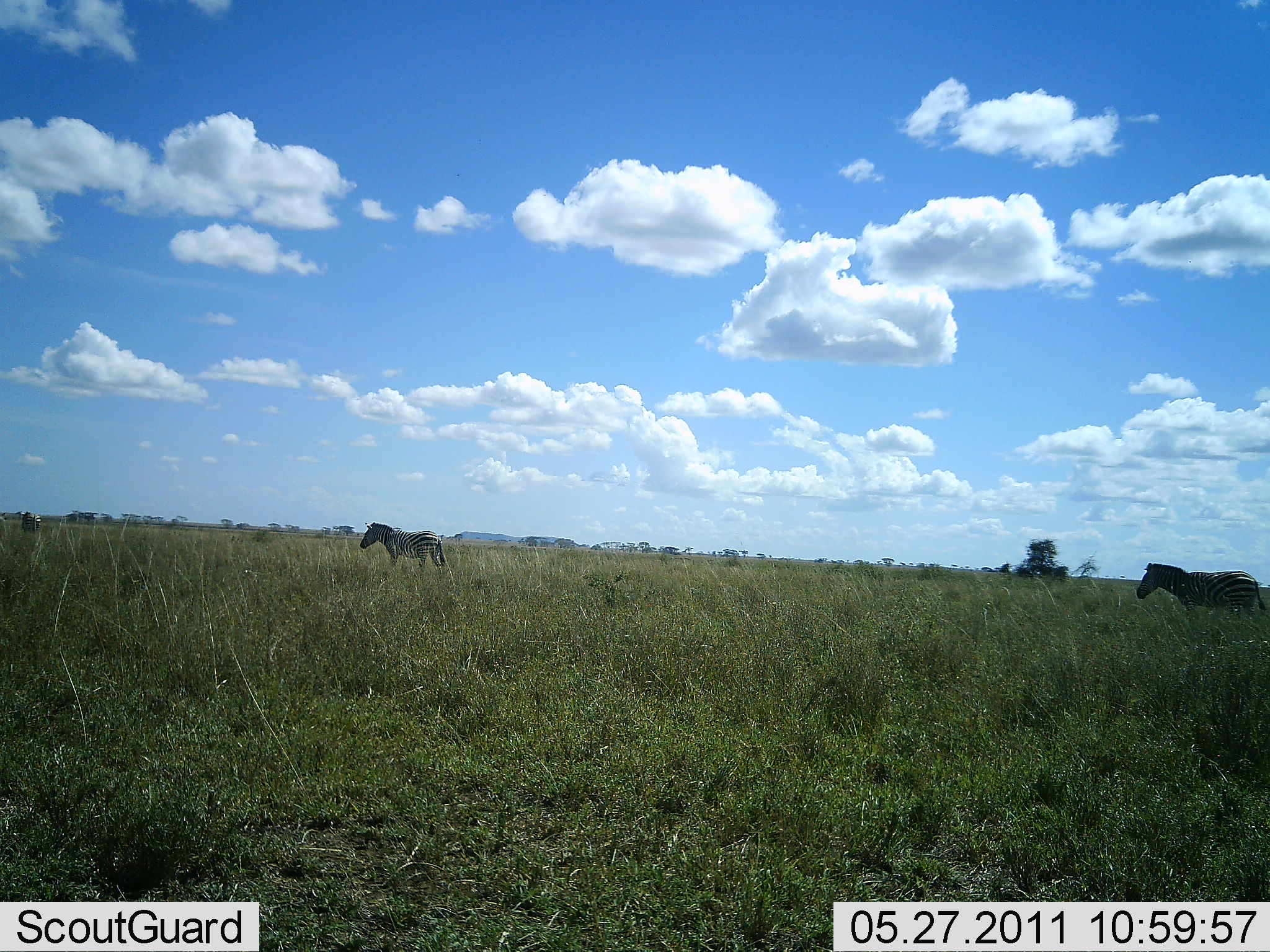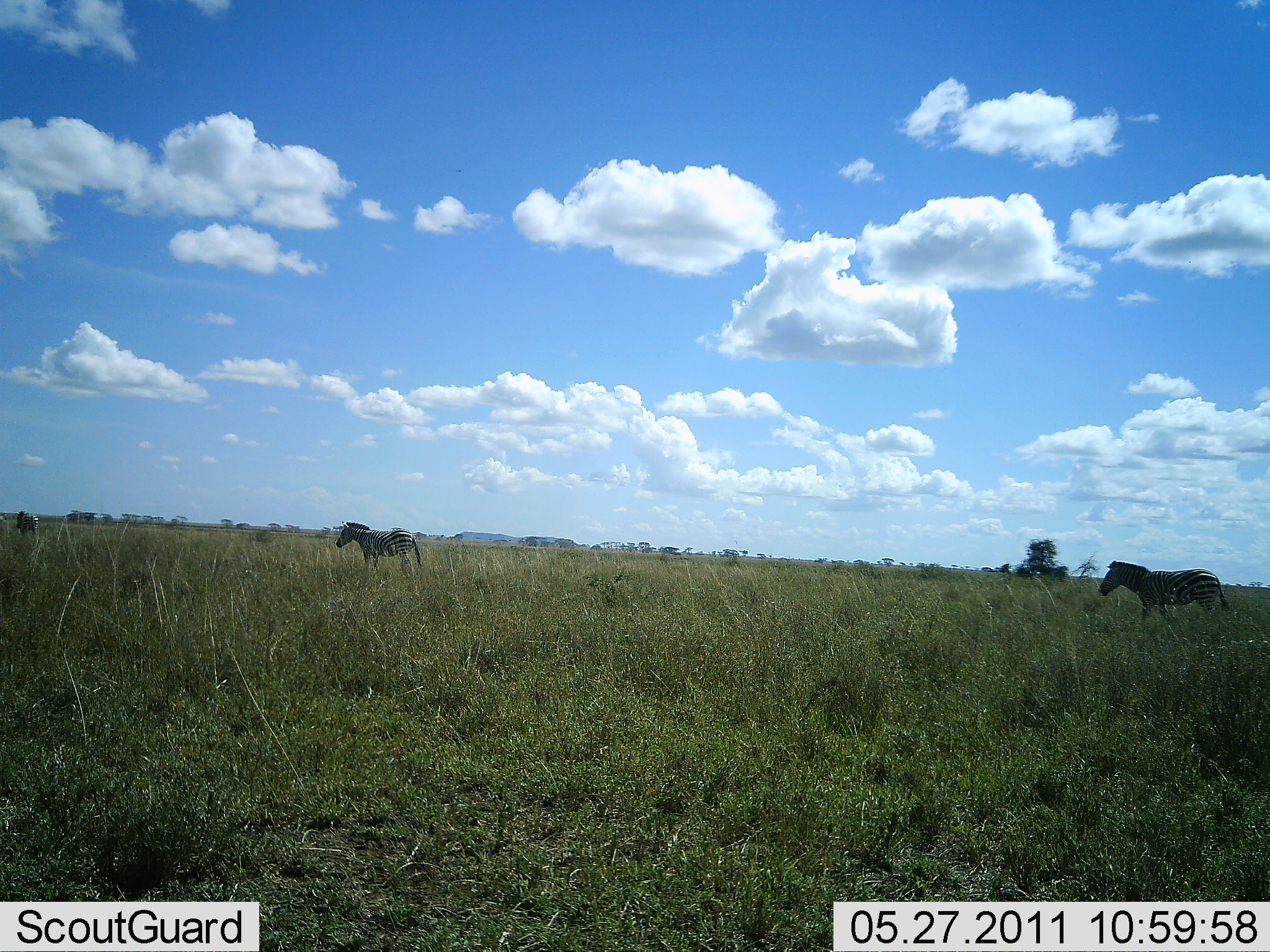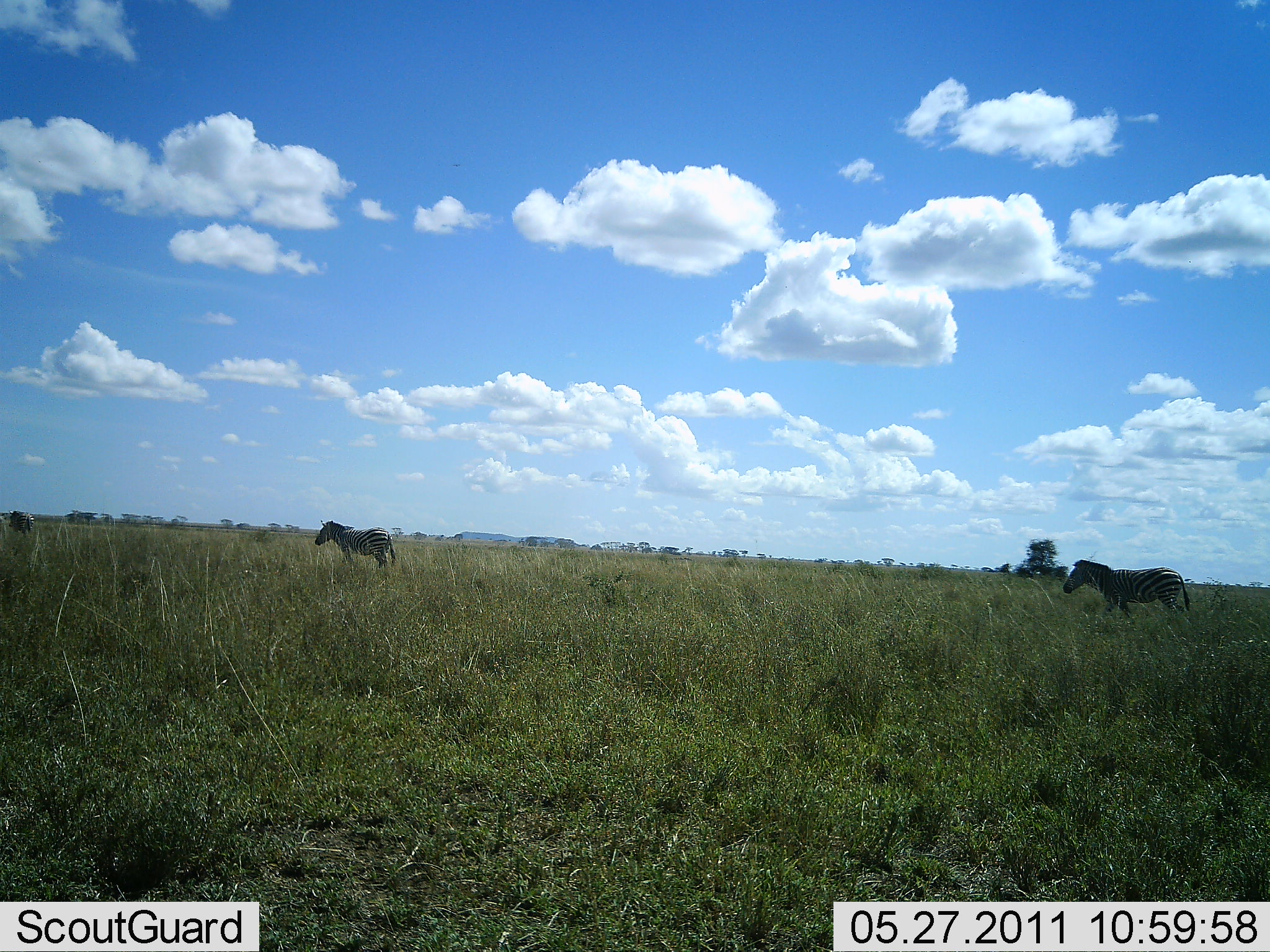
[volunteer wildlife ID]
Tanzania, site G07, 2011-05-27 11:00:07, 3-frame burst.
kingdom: Animalia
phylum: Chordata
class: Mammalia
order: Perissodactyla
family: Equidae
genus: Equus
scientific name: Equus quagga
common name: plains zebra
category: zebra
Zebra (plains zebra) (Equus quagga), count 3. Behavior (volunteer vote fractions): standing 0%, resting 0%, moving 100%, interacting 0%. Young present (vote fraction): 0%. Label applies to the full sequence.